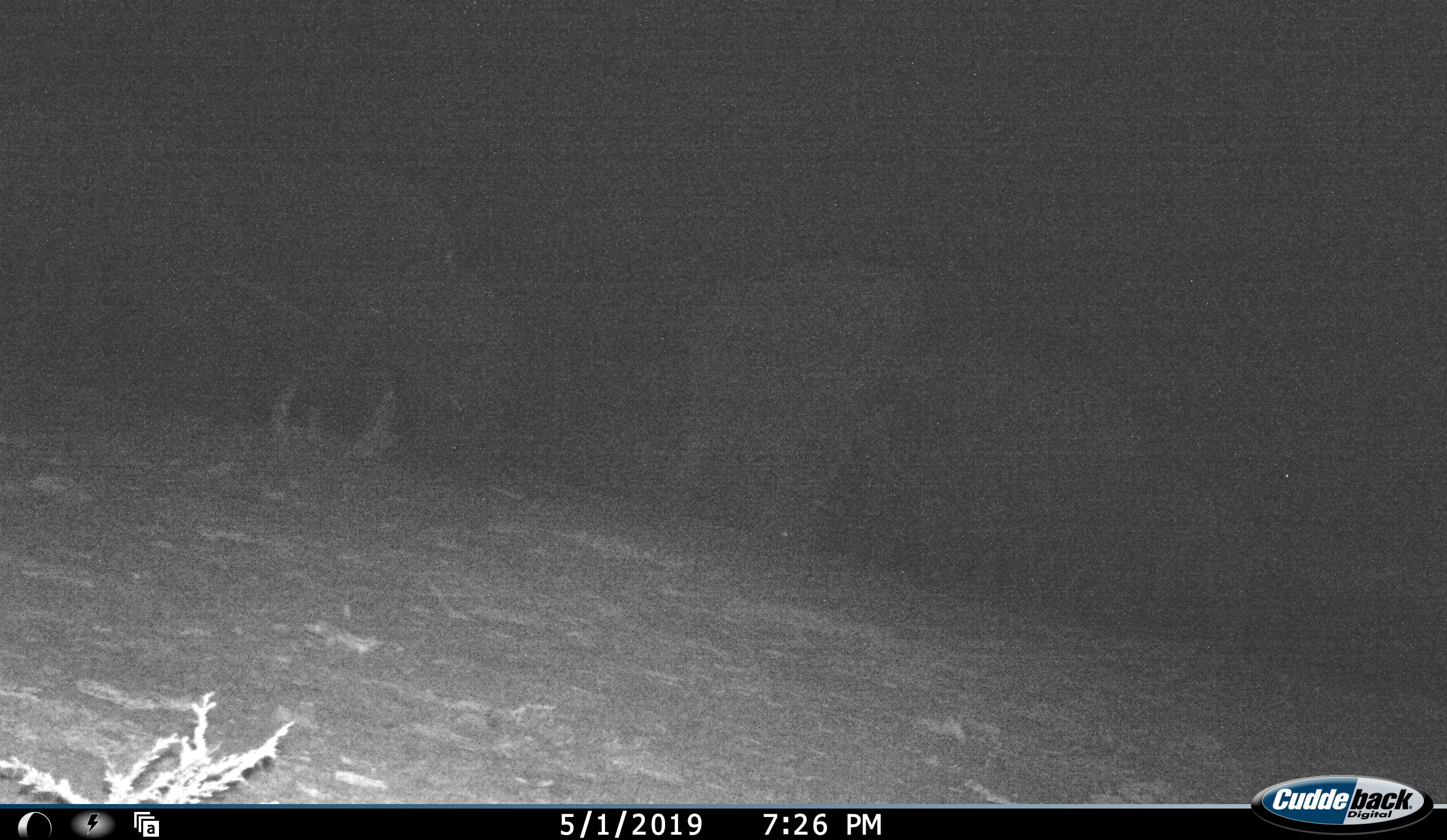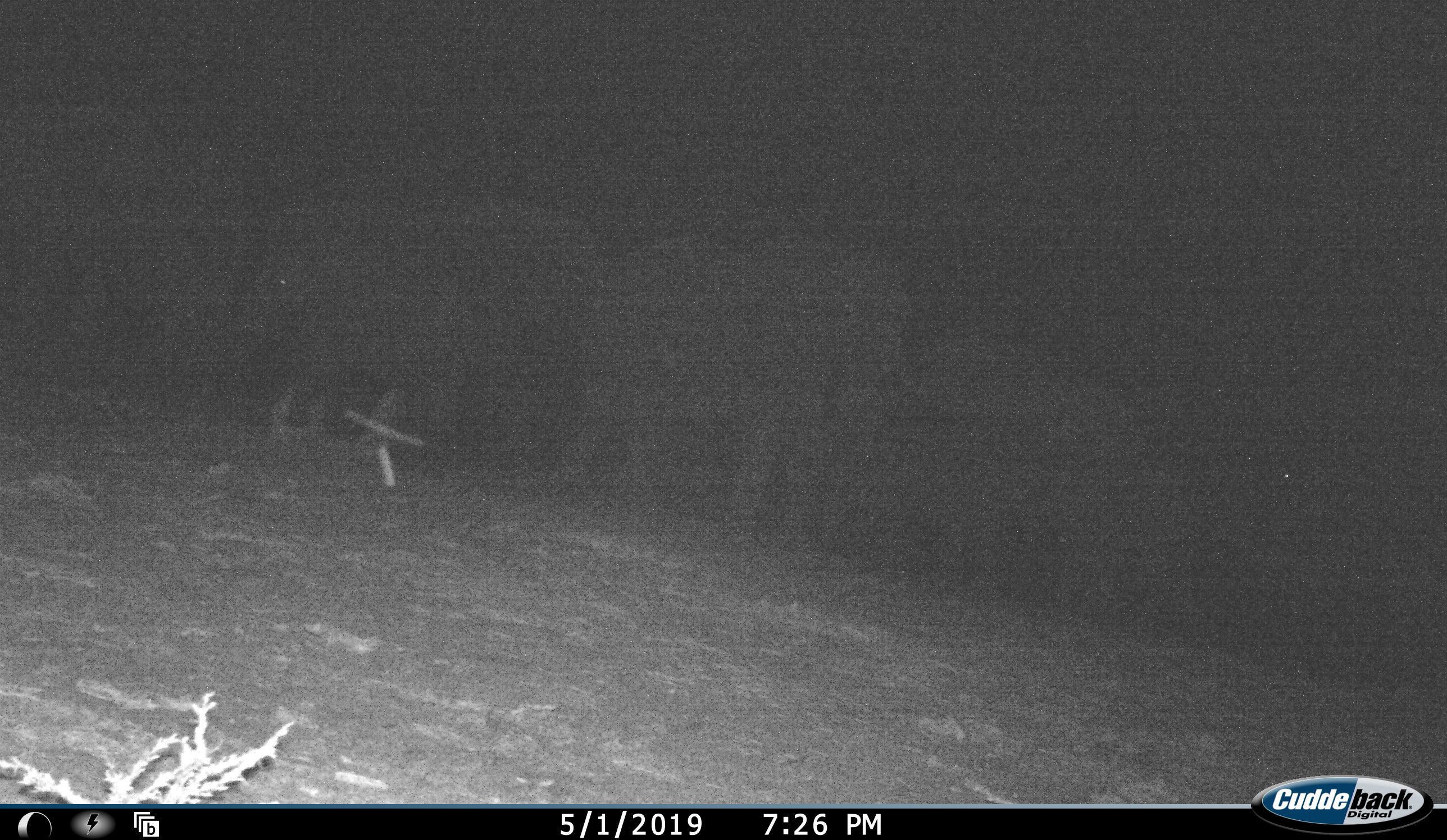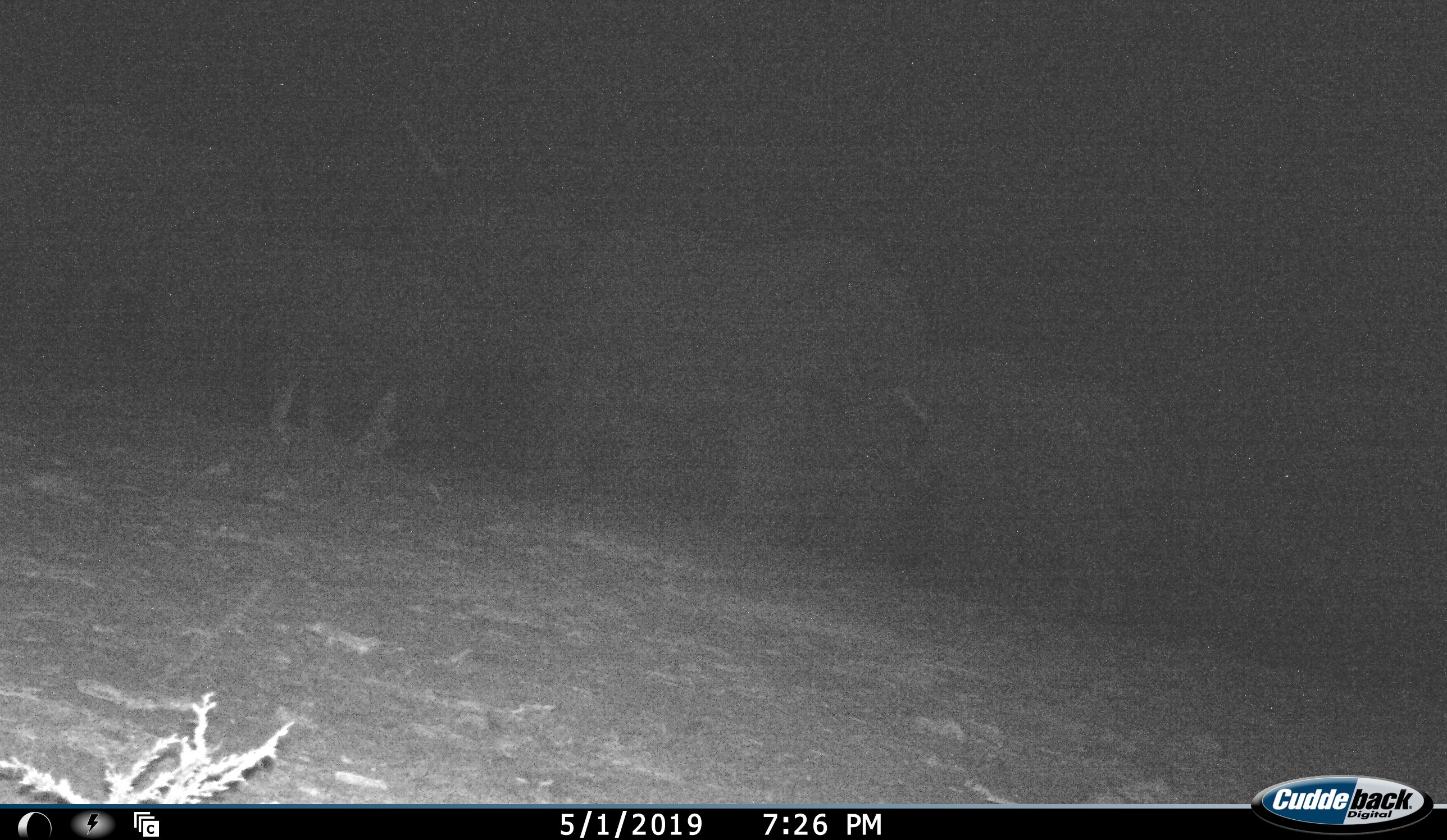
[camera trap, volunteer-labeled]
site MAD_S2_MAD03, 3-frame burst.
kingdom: Animalia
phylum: Chordata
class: Mammalia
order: Proboscidea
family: Elephantidae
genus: Loxodonta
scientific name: Loxodonta africana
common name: african bush elephant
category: elephant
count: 5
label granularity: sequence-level